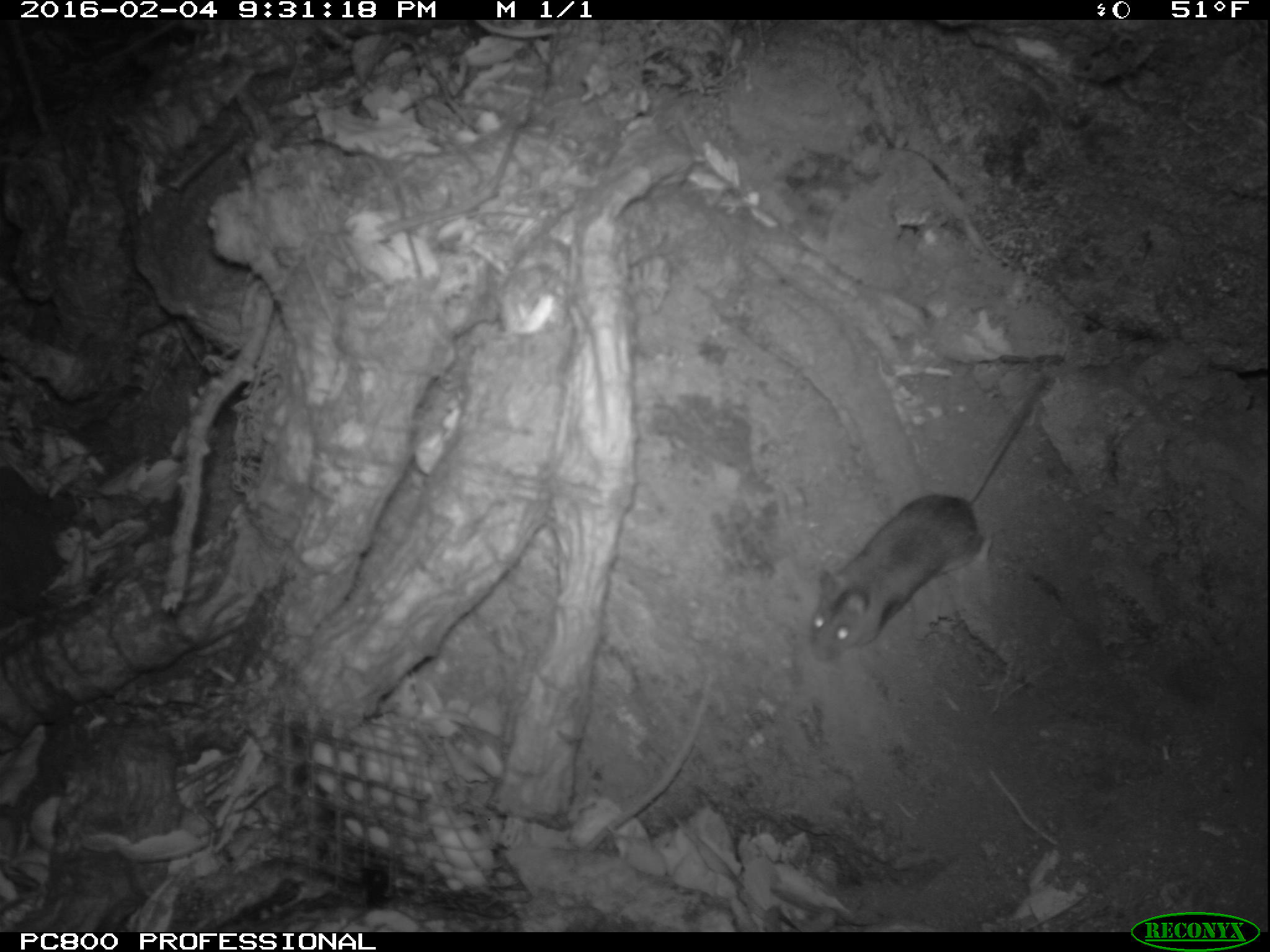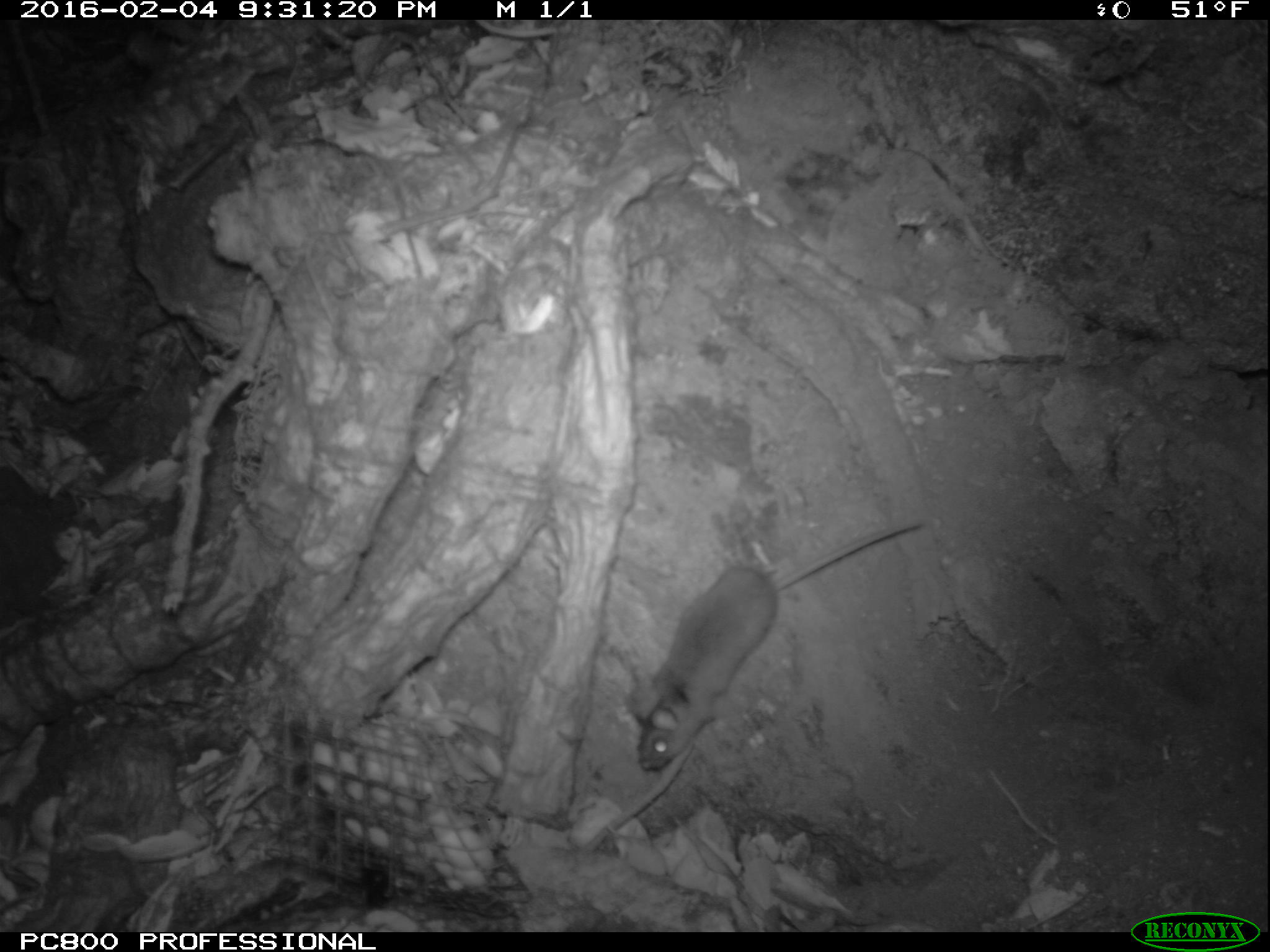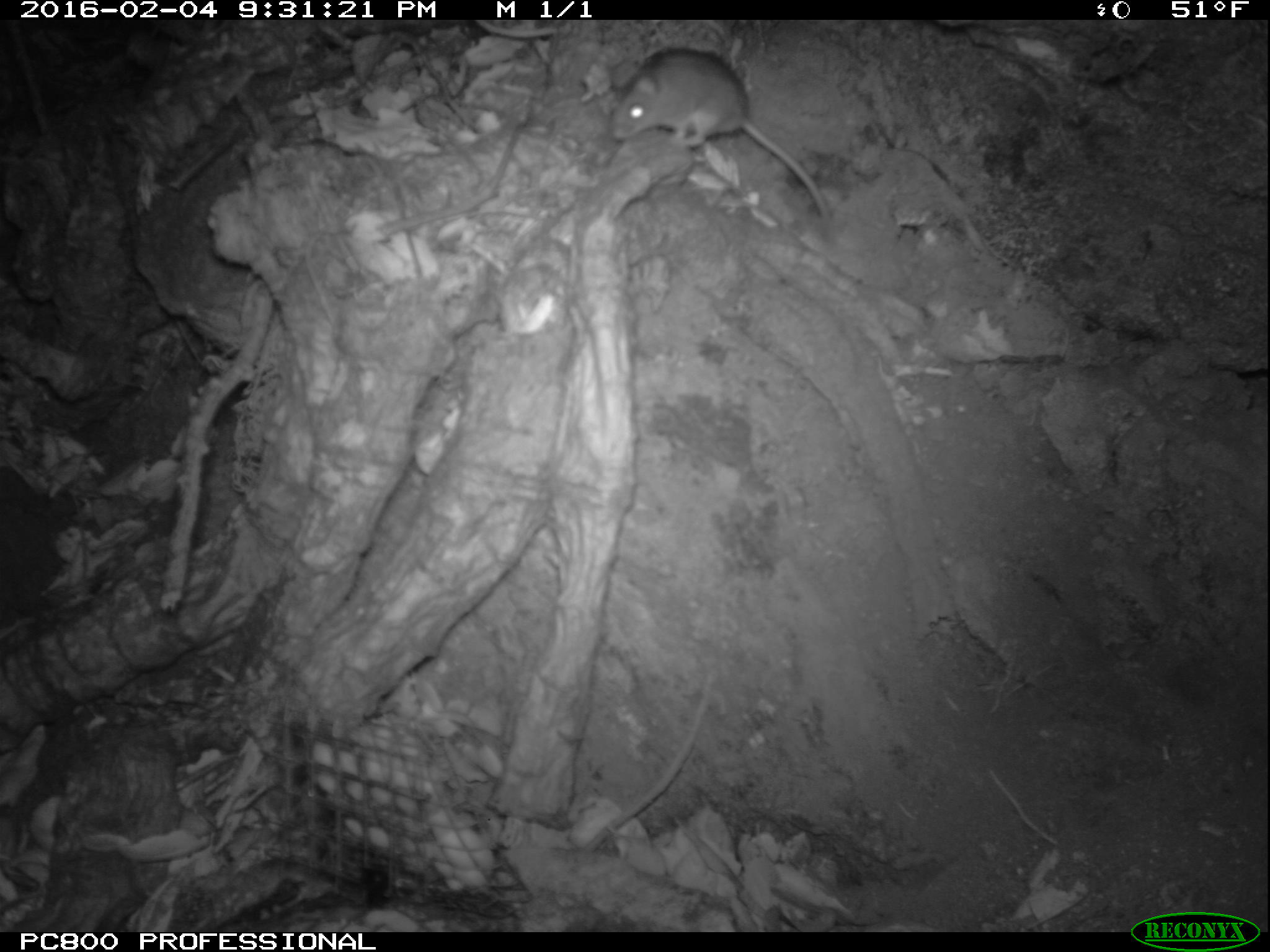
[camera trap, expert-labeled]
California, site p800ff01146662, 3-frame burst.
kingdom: Animalia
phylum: Chordata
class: Mammalia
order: Rodentia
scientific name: Rodentia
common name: rodent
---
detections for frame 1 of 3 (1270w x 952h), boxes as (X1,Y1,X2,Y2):
rodent: (807,369,1050,649)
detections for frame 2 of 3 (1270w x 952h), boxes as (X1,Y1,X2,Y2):
rodent: (631,515,927,769)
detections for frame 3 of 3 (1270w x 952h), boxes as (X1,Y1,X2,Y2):
rodent: (608,48,829,219)